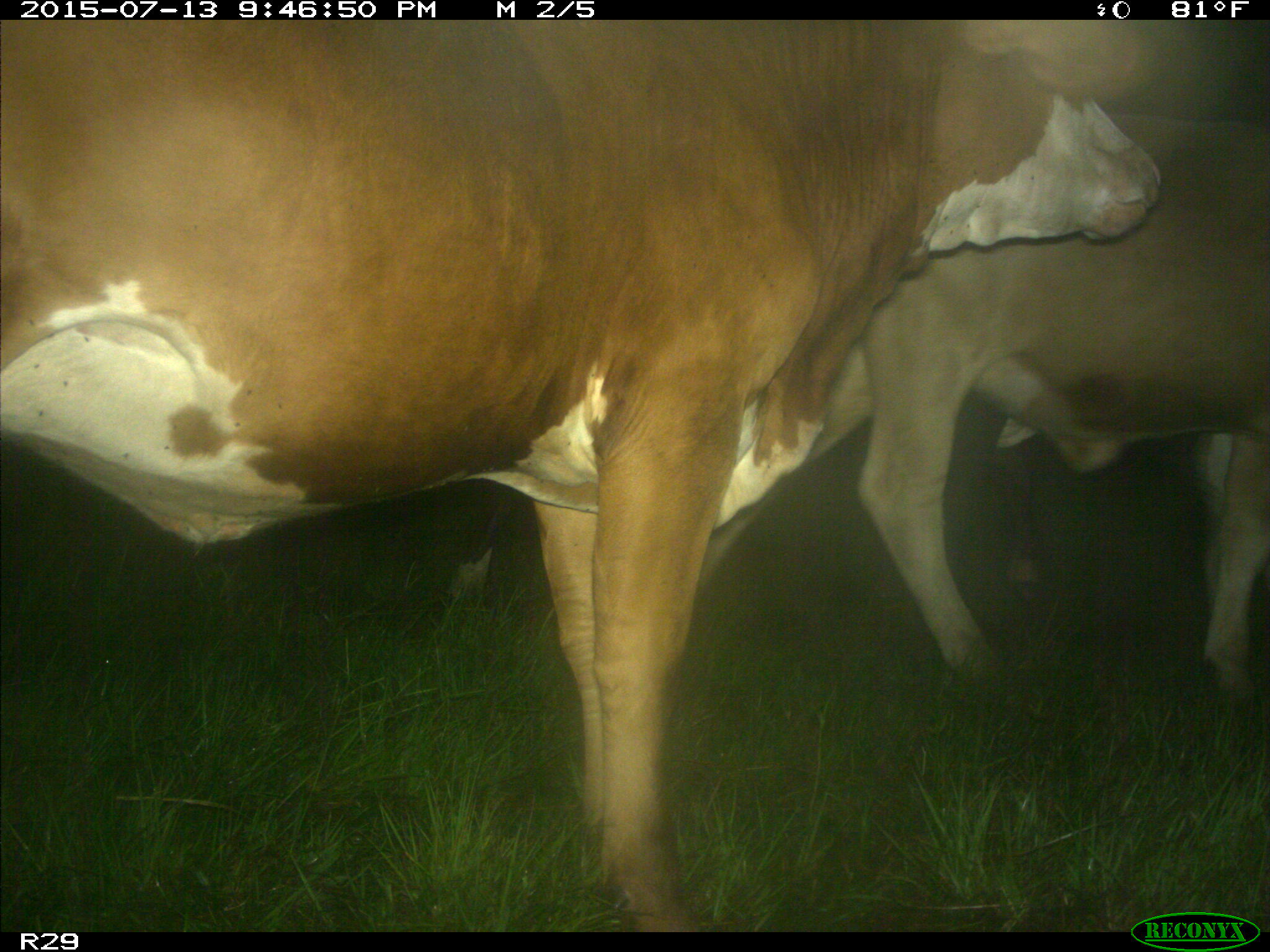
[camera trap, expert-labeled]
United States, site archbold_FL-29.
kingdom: Animalia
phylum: Chordata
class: Mammalia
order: Artiodactyla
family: Bovidae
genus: Bos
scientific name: Bos taurus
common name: domestic cow